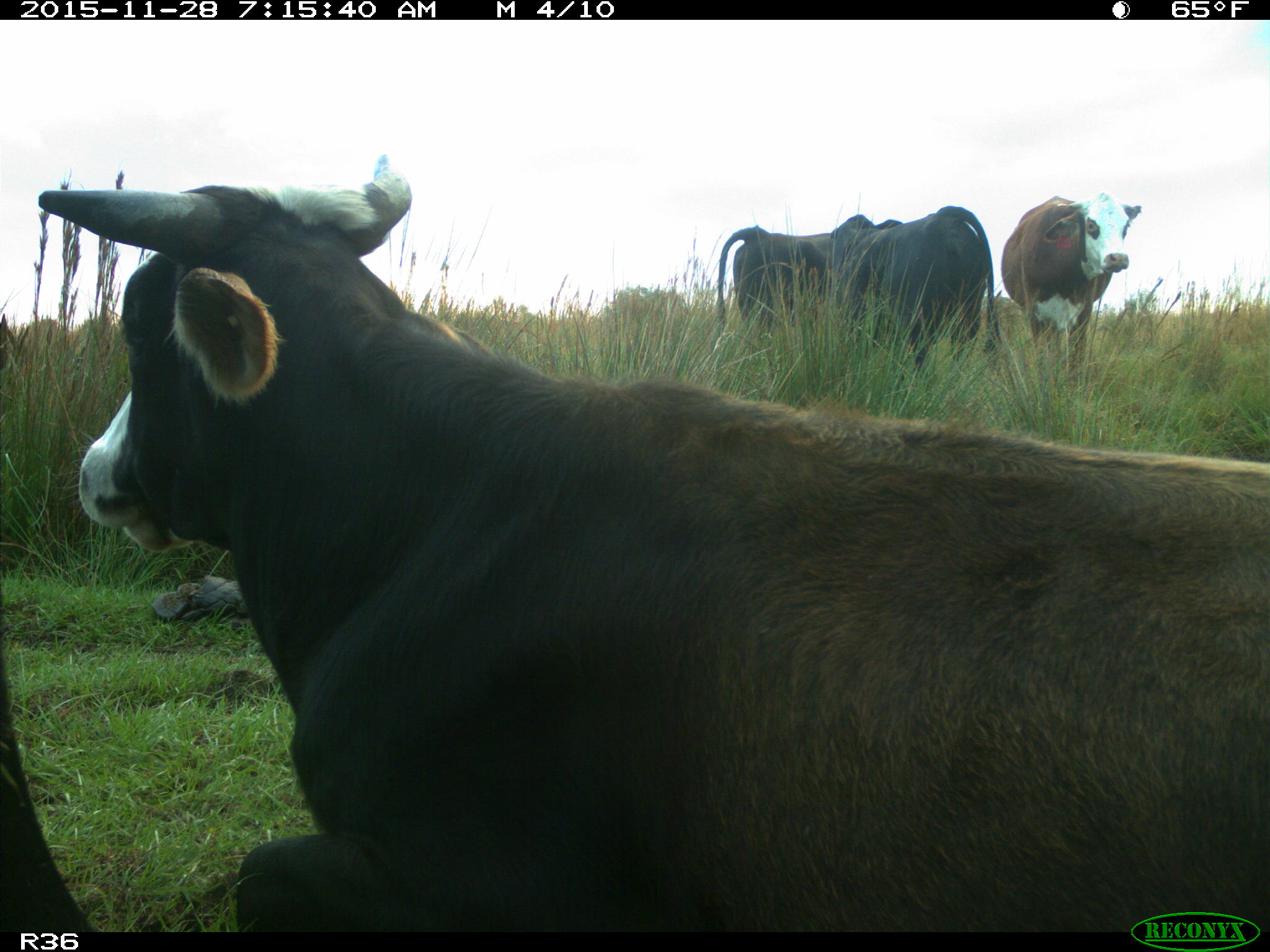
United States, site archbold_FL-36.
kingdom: Animalia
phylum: Chordata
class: Mammalia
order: Artiodactyla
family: Bovidae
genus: Bos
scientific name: Bos taurus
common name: domestic cow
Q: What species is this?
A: Bos taurus (domestic cow).